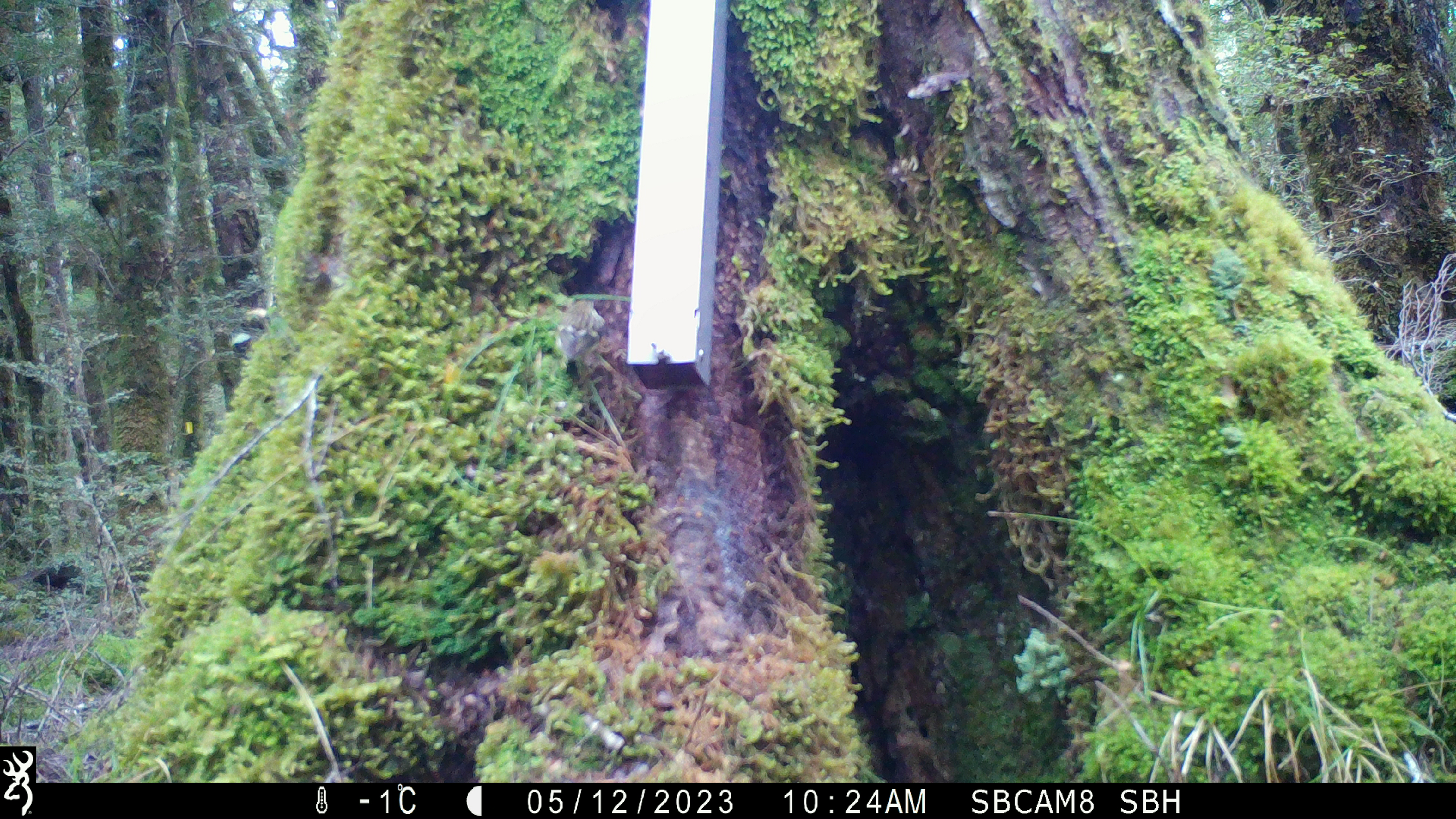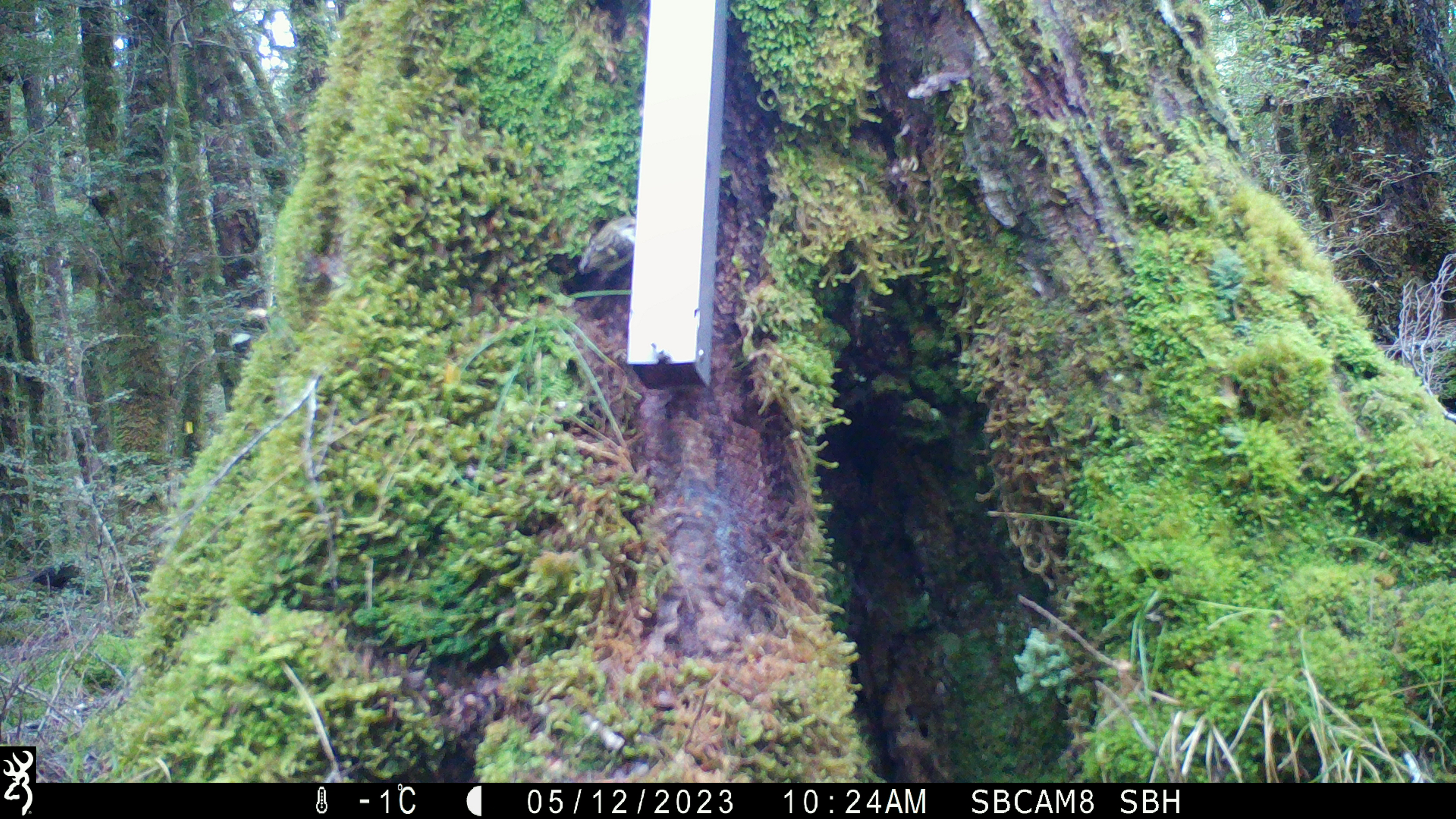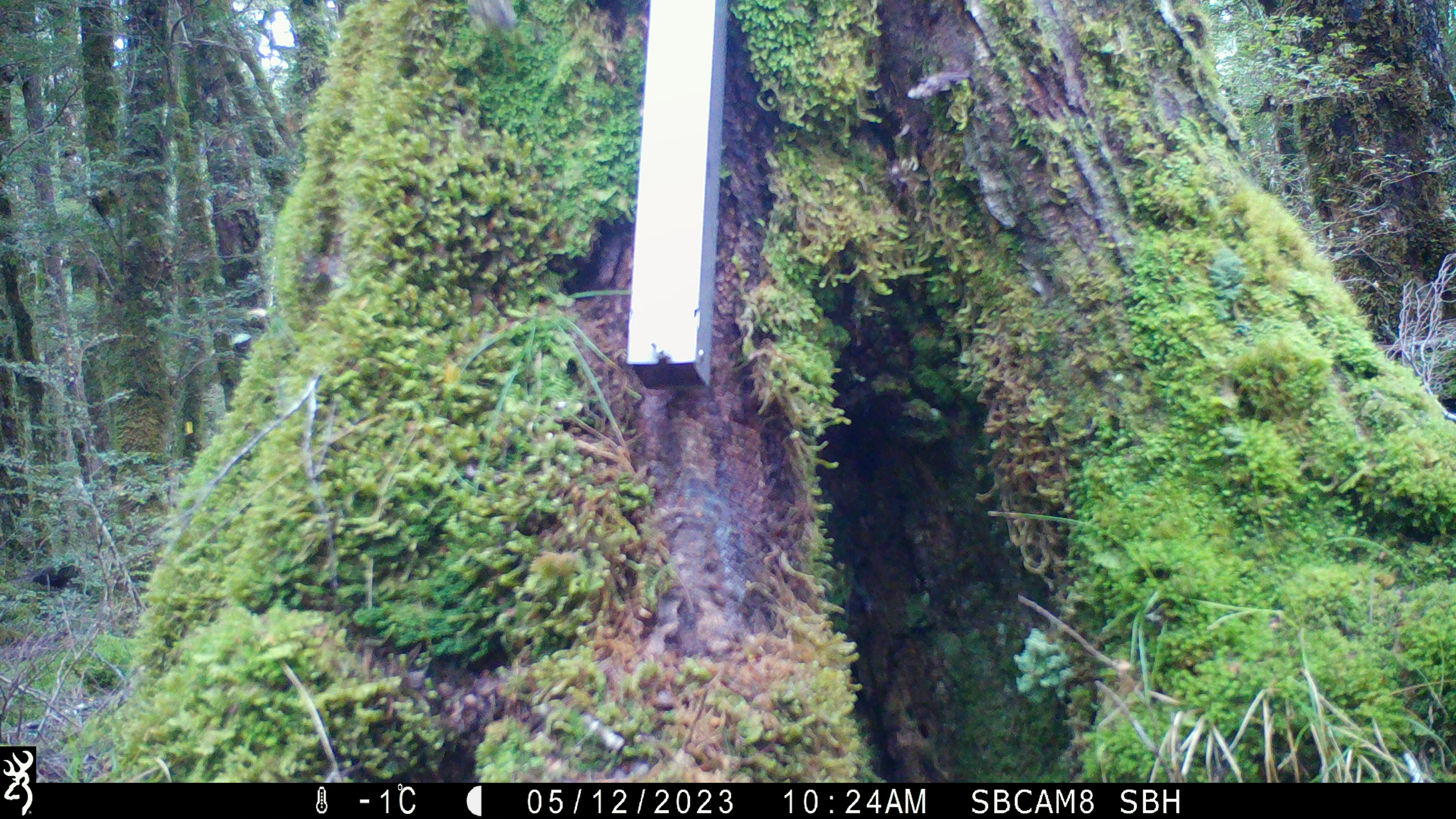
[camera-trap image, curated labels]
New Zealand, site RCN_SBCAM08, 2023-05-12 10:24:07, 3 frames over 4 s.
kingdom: Animalia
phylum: Chordata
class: Aves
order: Passeriformes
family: Acanthisittidae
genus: Acanthisitta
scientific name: Acanthisitta chloris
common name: rifleman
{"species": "rifleman (Acanthisitta chloris)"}